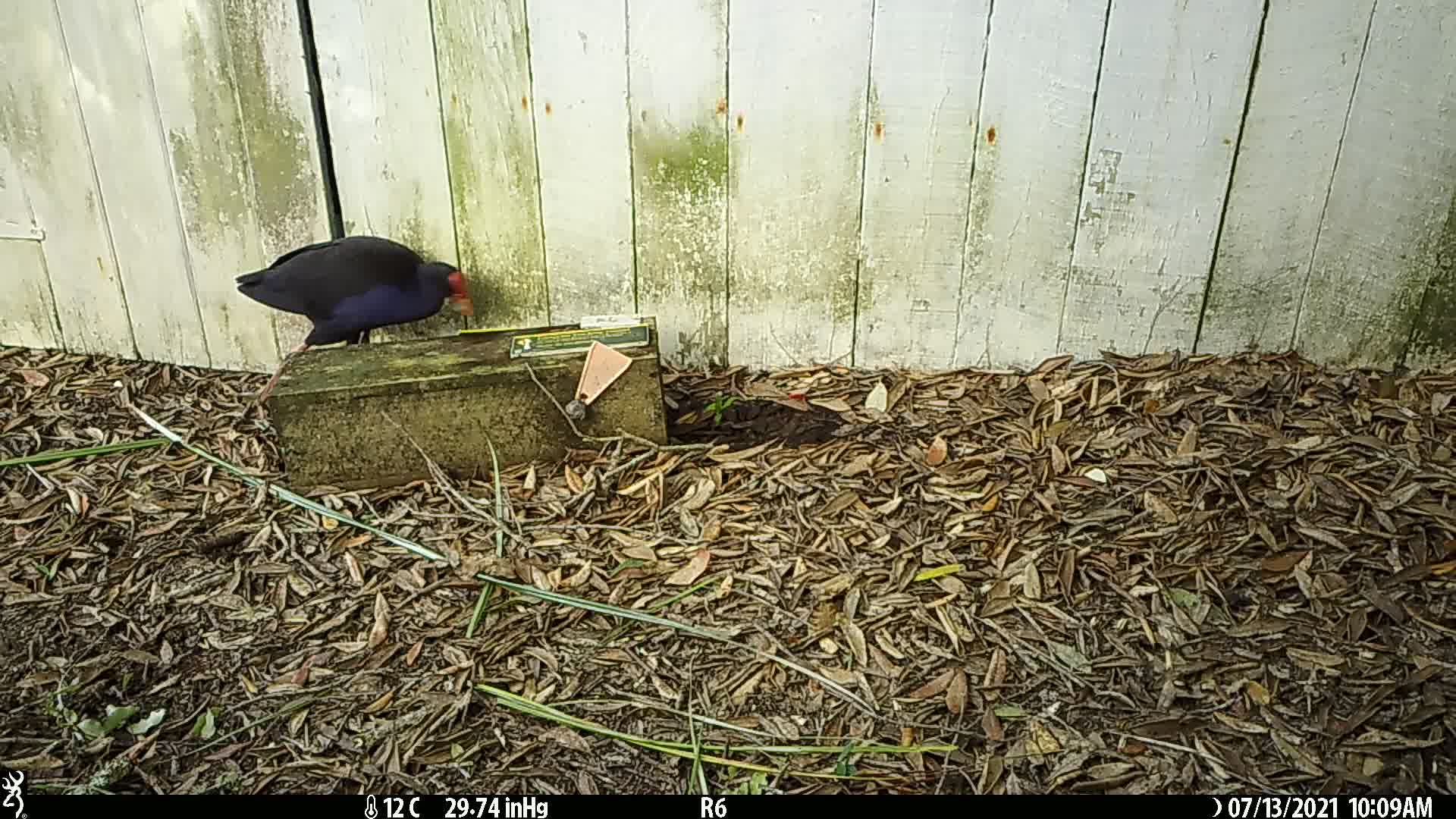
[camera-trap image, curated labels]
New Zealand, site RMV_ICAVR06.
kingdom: Animalia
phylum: Chordata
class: Aves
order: Gruiformes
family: Rallidae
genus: Porphyrio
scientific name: Porphyrio melanotus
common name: australasian swamphen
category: pukeko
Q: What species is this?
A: Pukeko (australasian swamphen) (Porphyrio melanotus).